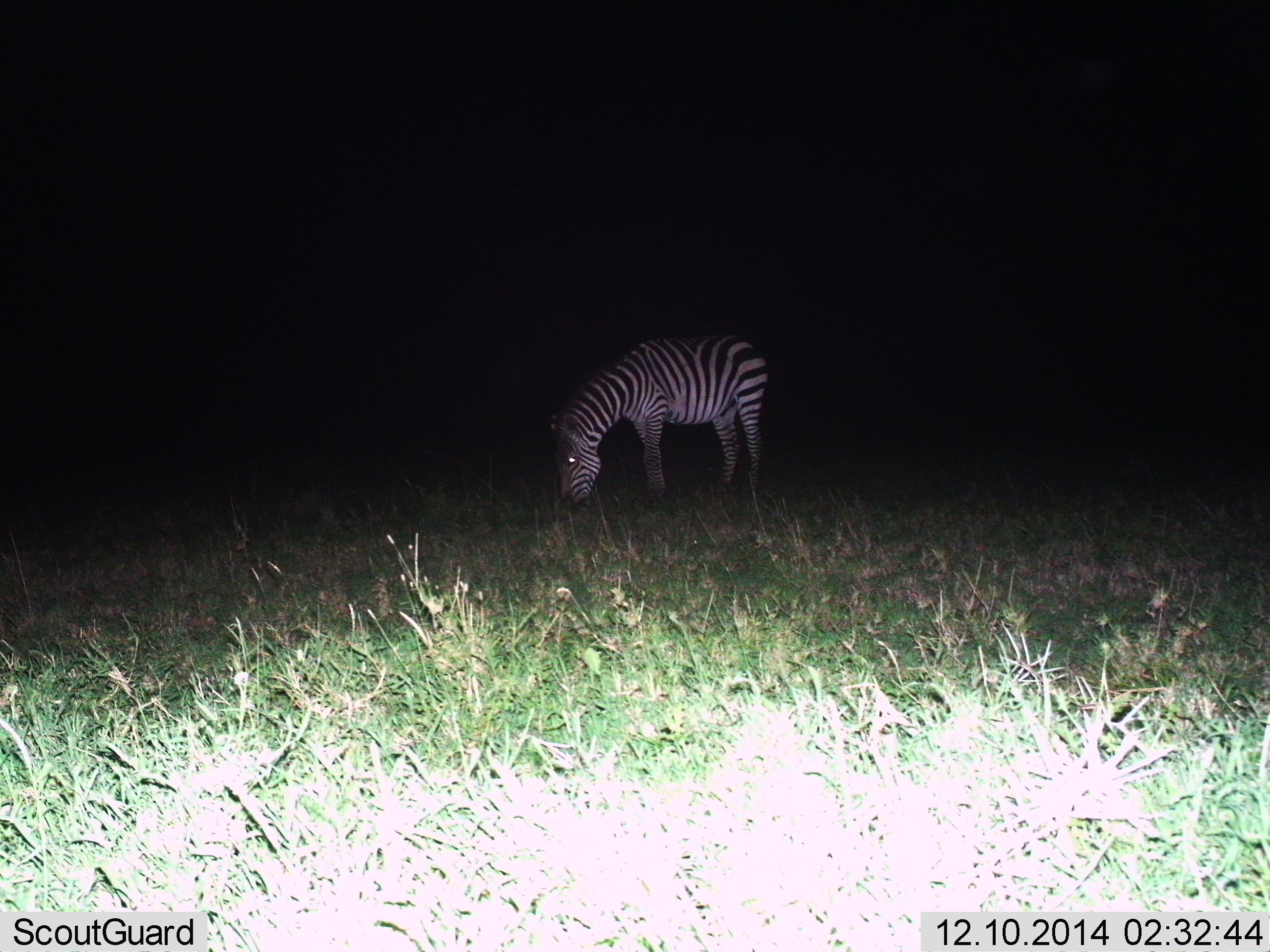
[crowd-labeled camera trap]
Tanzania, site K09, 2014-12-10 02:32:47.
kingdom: Animalia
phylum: Chordata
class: Mammalia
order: Perissodactyla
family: Equidae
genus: Equus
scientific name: Equus quagga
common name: plains zebra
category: zebra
Zebra (plains zebra) (Equus quagga), count 1. Behavior (volunteer vote fractions): standing 30%, resting 0%, moving 0%, interacting 0%. Young present (vote fraction): 0%. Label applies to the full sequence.